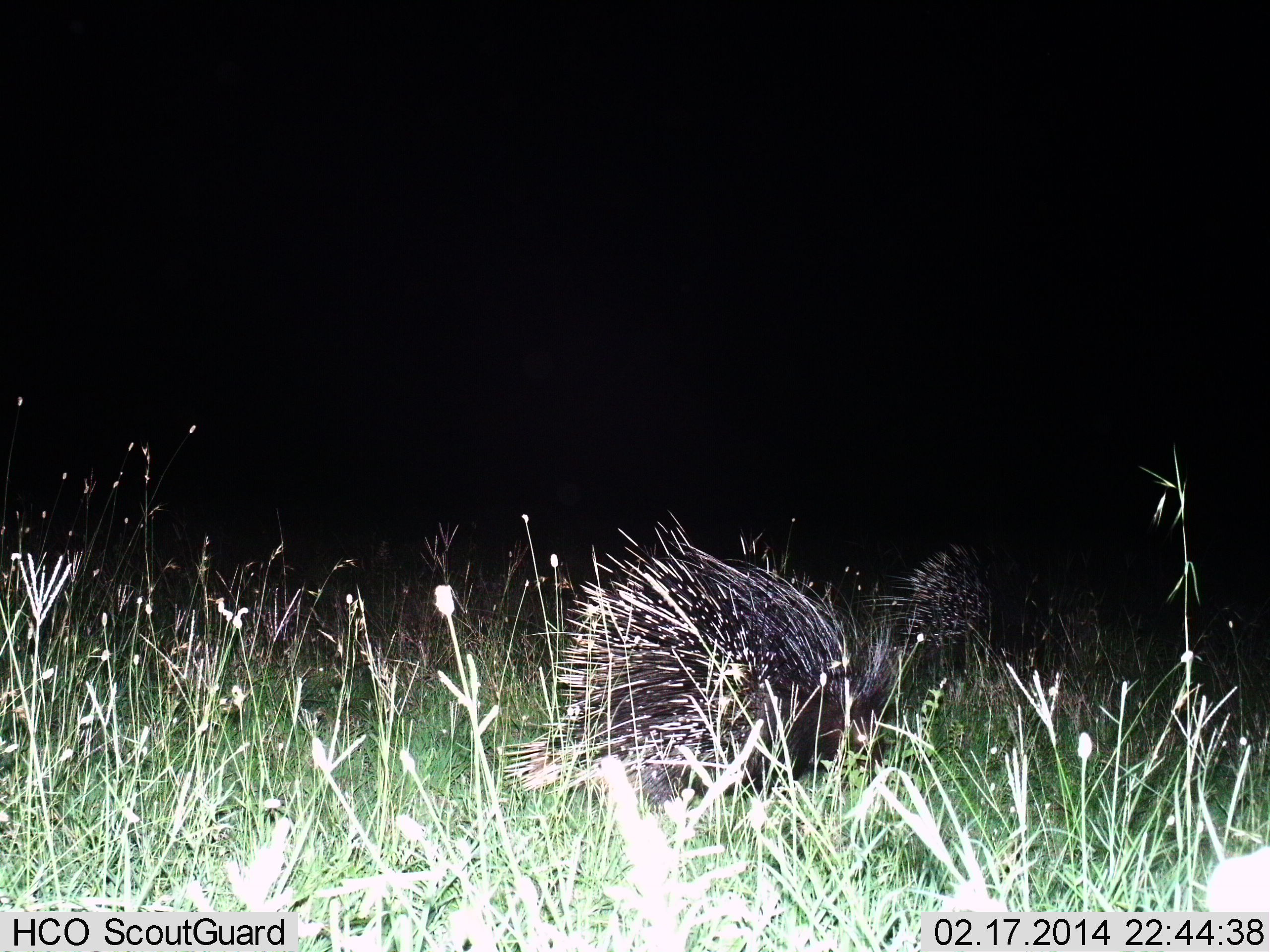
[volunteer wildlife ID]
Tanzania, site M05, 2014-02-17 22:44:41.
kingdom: Animalia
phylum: Chordata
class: Mammalia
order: Rodentia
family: Hystricidae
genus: Hystrix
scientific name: Hystrix cristata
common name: crested porcupine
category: porcupine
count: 2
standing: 40%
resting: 0%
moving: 60%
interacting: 0%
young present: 0%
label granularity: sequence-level